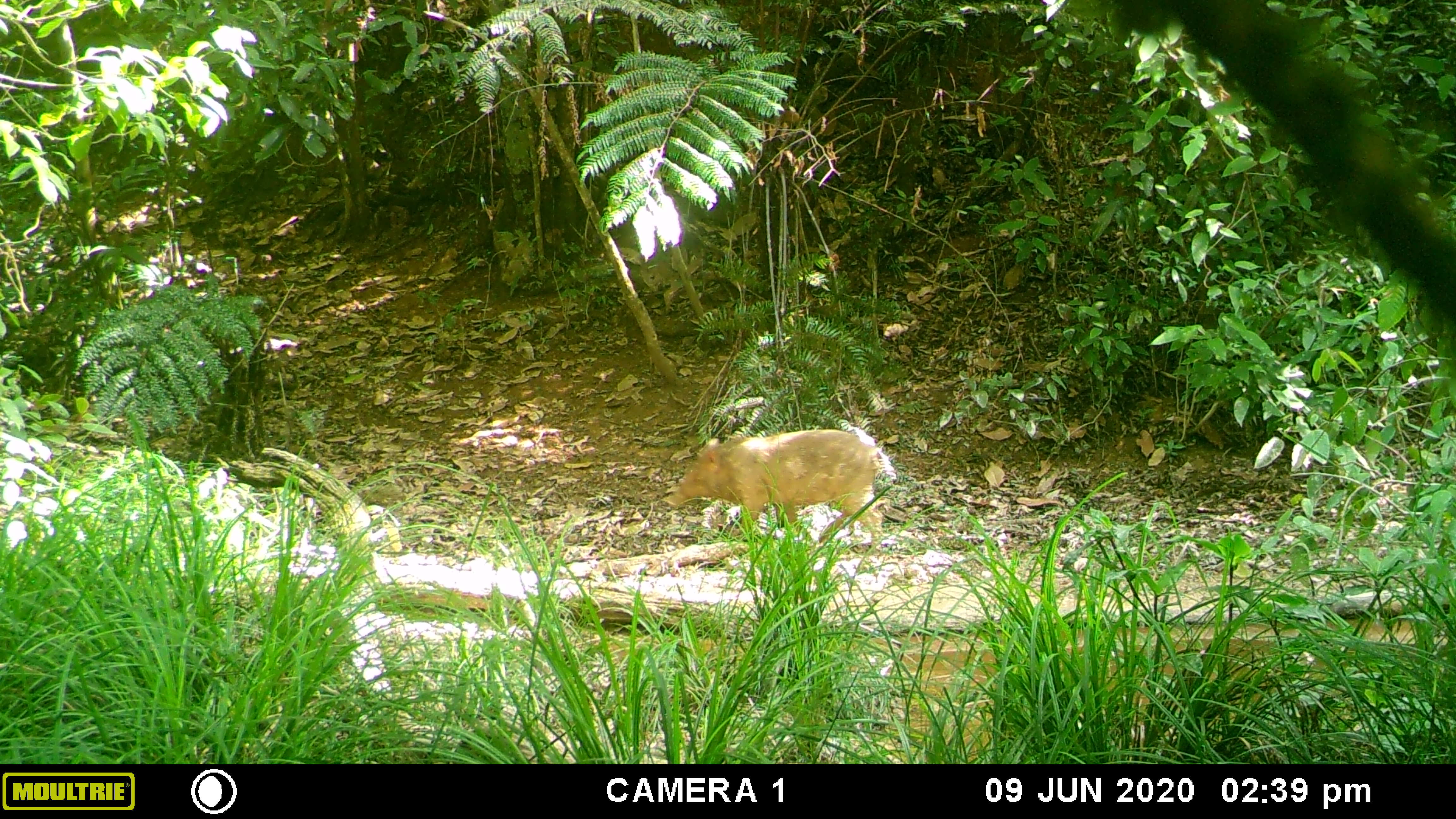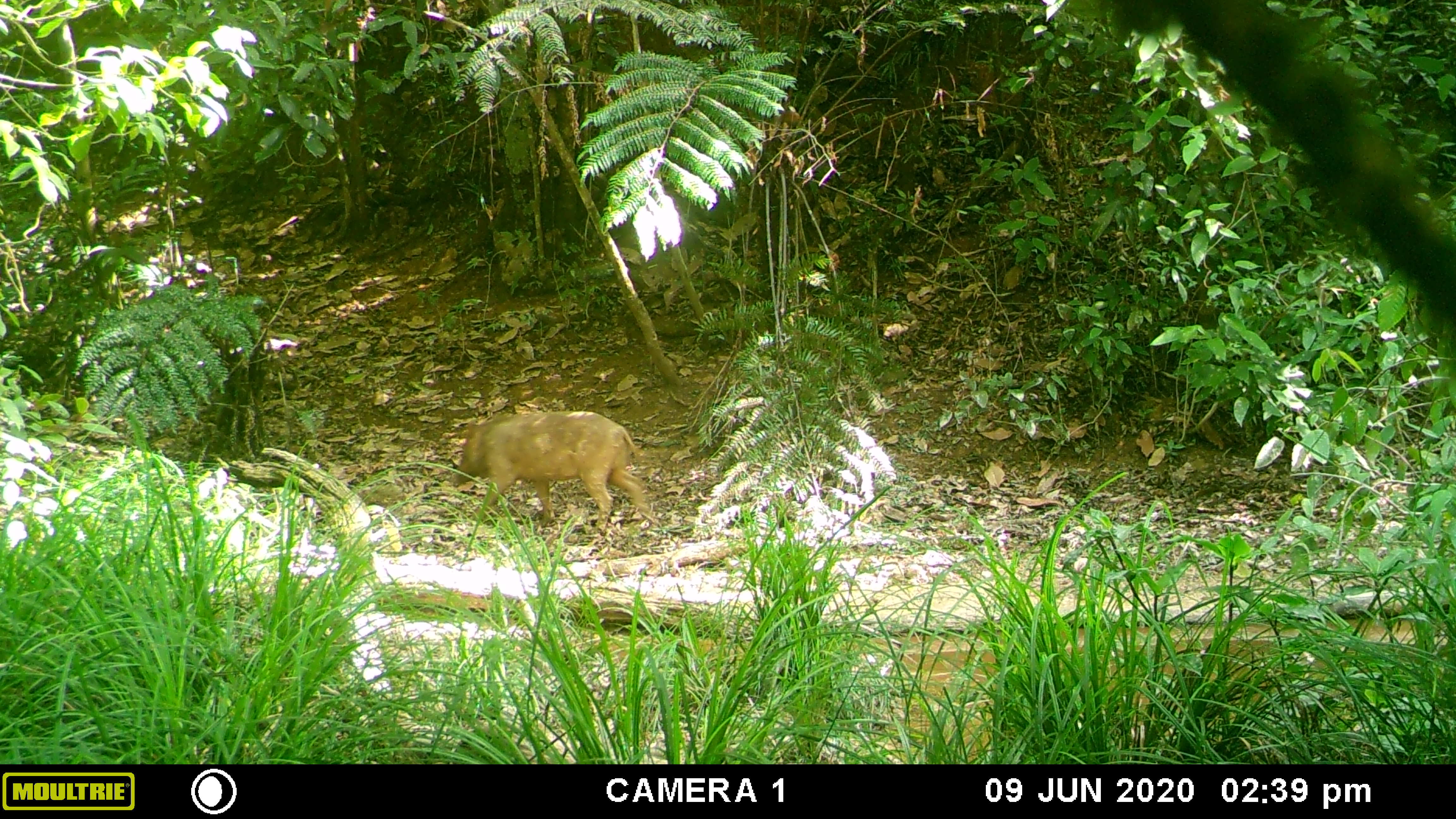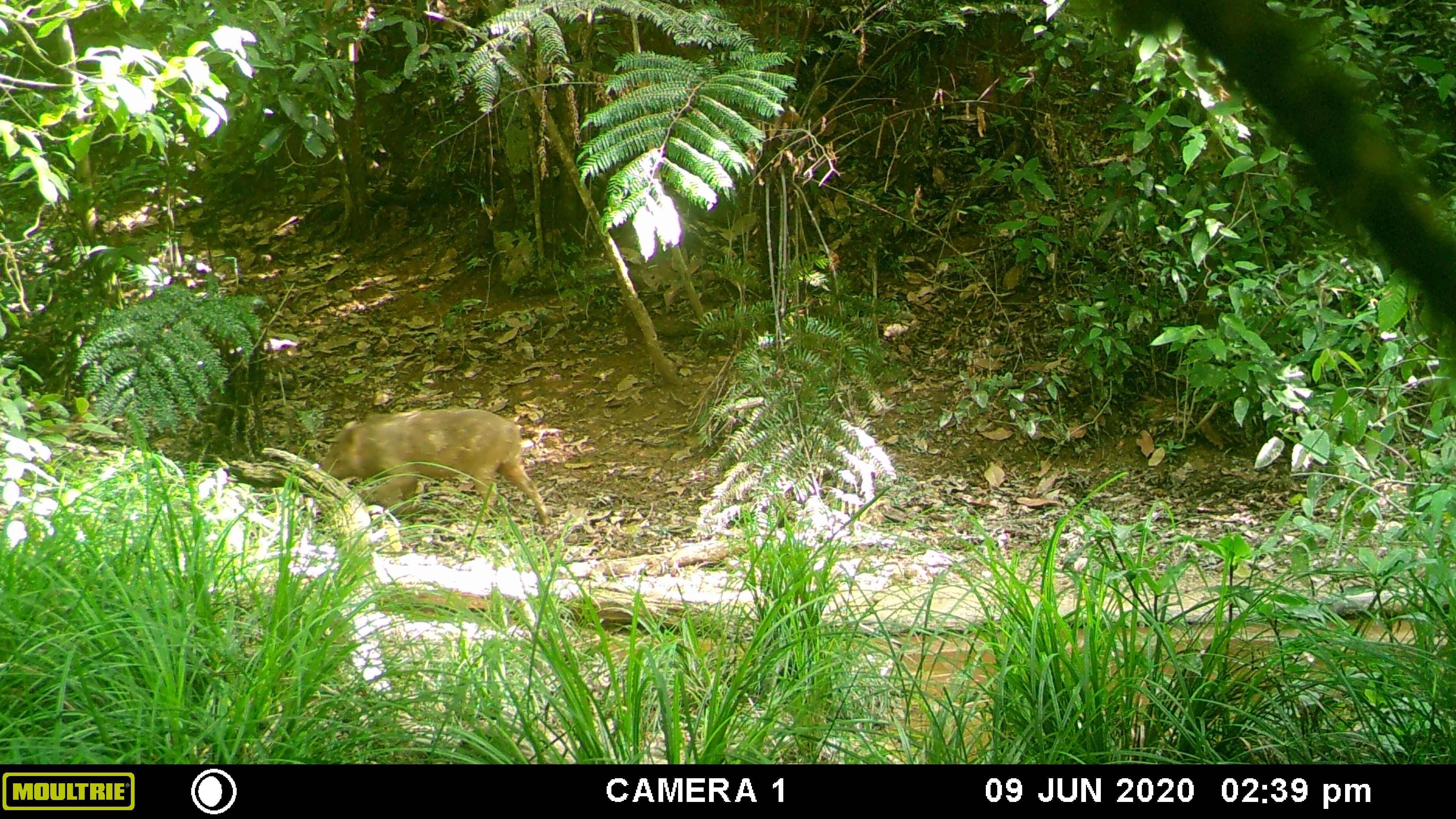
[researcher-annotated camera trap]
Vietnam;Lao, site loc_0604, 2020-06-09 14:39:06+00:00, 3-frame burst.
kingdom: Animalia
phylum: Chordata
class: Mammalia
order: Artiodactyla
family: Suidae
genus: Sus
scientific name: Sus scrofa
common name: eurasian wild pig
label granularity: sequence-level